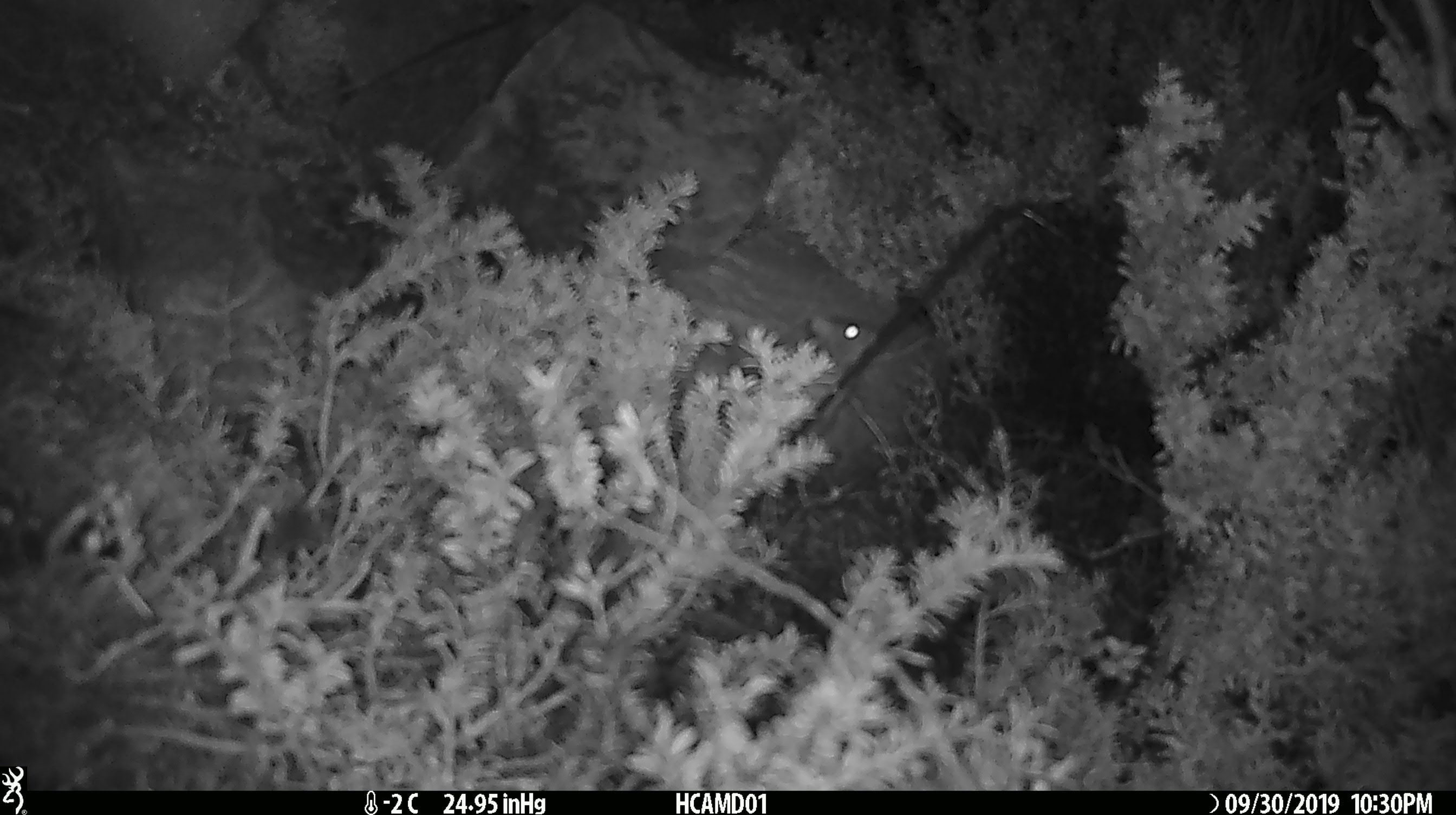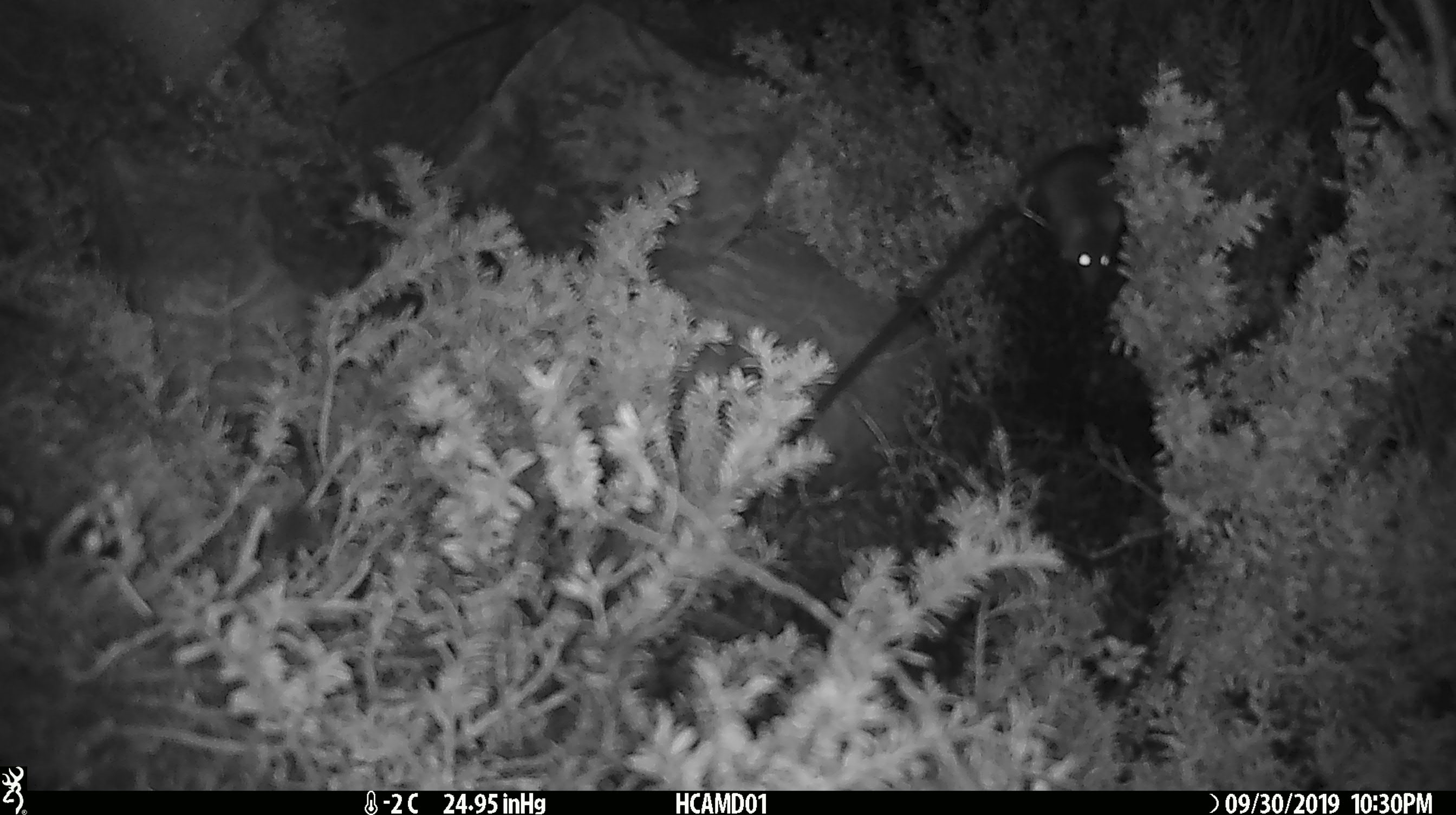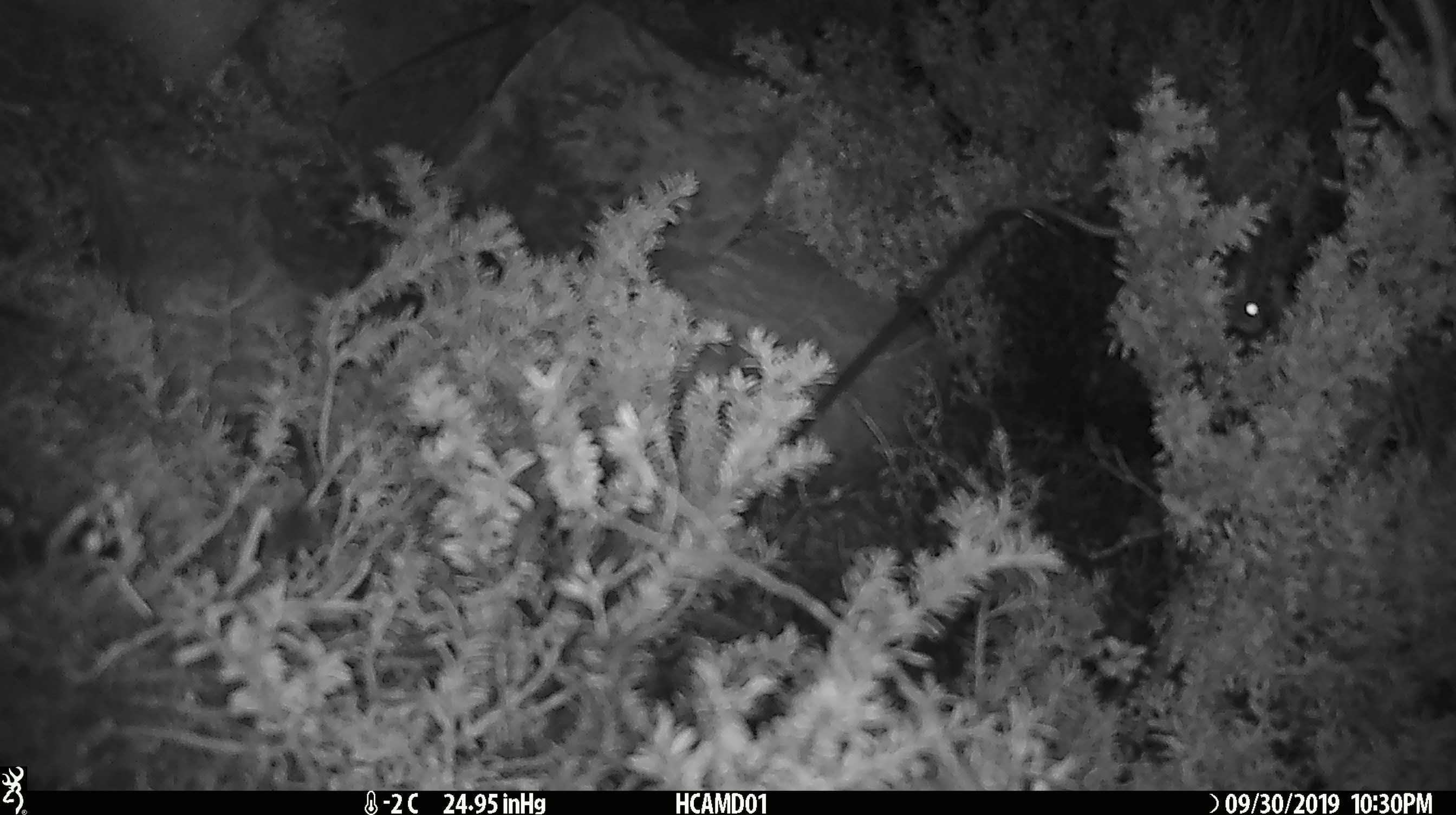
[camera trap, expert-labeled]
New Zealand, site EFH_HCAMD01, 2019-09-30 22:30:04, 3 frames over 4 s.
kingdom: Animalia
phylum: Chordata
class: Mammalia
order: Rodentia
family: Muridae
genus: Mus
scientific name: Mus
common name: mouse